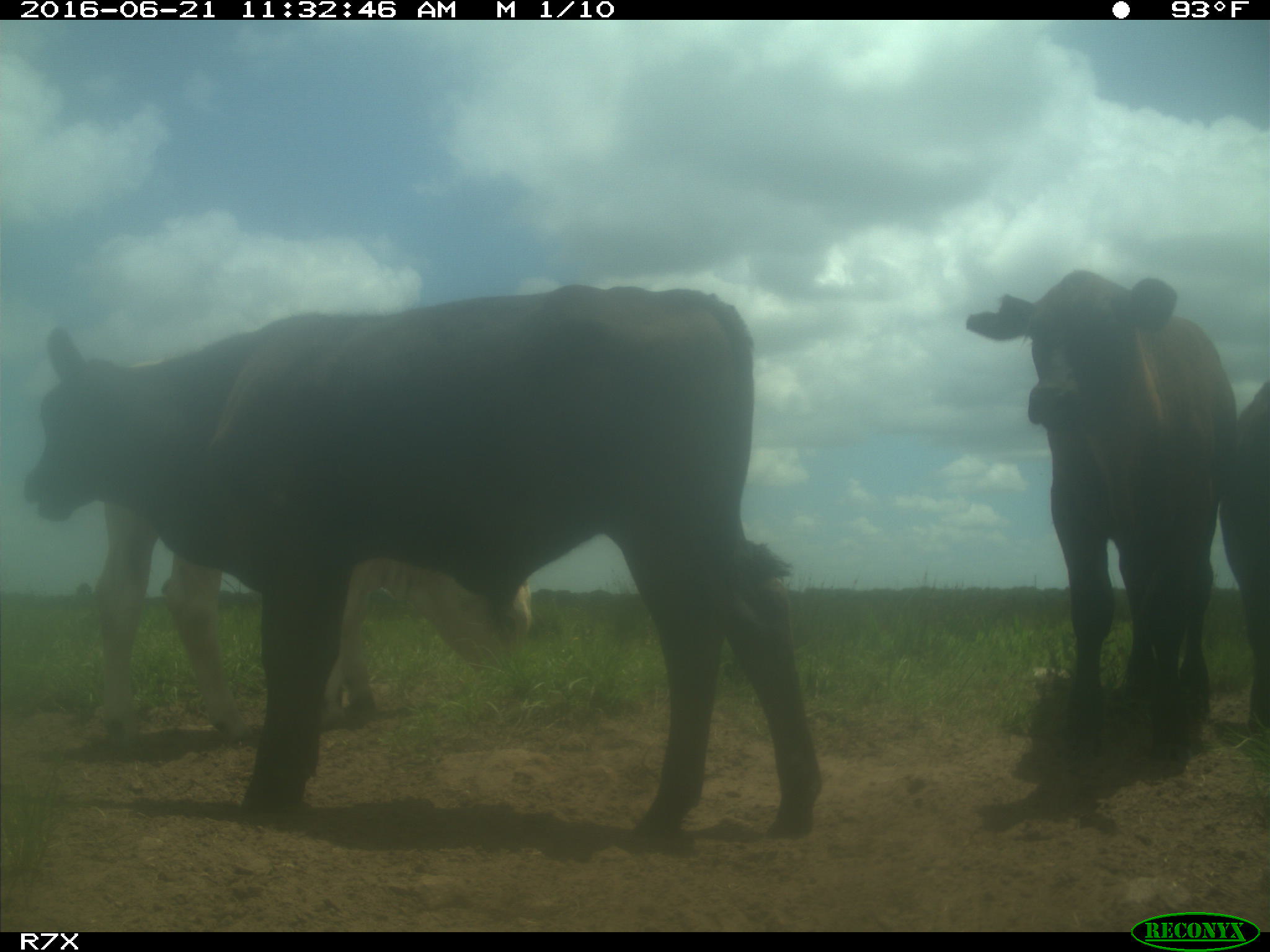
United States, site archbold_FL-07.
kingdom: Animalia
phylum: Chordata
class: Mammalia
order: Artiodactyla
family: Bovidae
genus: Bos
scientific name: Bos taurus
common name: domestic cow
Bos taurus (domestic cow).